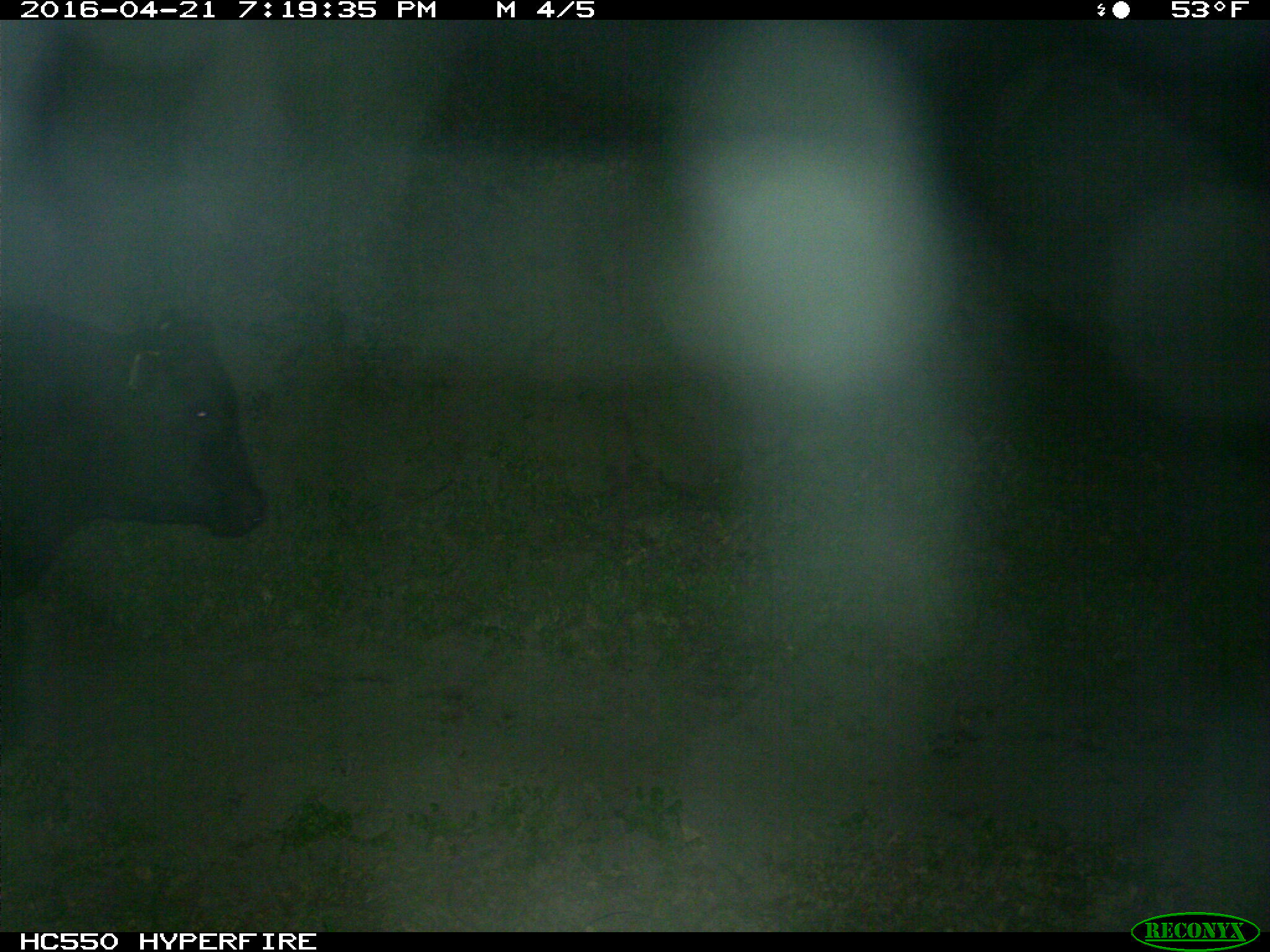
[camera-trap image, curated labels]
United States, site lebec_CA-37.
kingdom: Animalia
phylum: Chordata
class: Mammalia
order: Artiodactyla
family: Bovidae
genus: Bos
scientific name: Bos taurus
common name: domestic cow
Bos taurus (domestic cow).